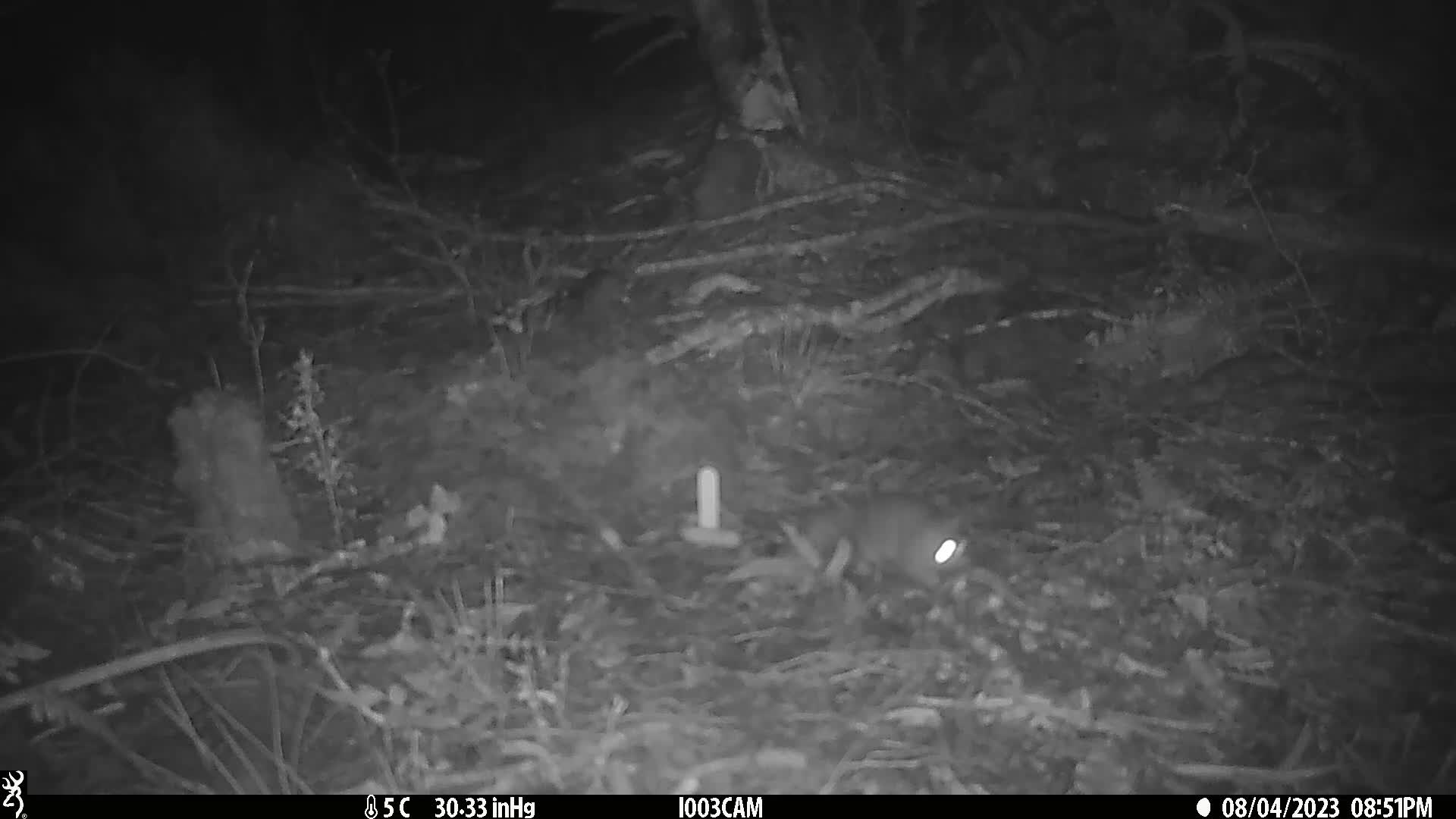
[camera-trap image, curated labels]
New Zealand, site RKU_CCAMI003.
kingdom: Animalia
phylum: Chordata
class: Mammalia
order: Rodentia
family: Muridae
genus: Rattus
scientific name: Rattus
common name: rat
Rat (Rattus).